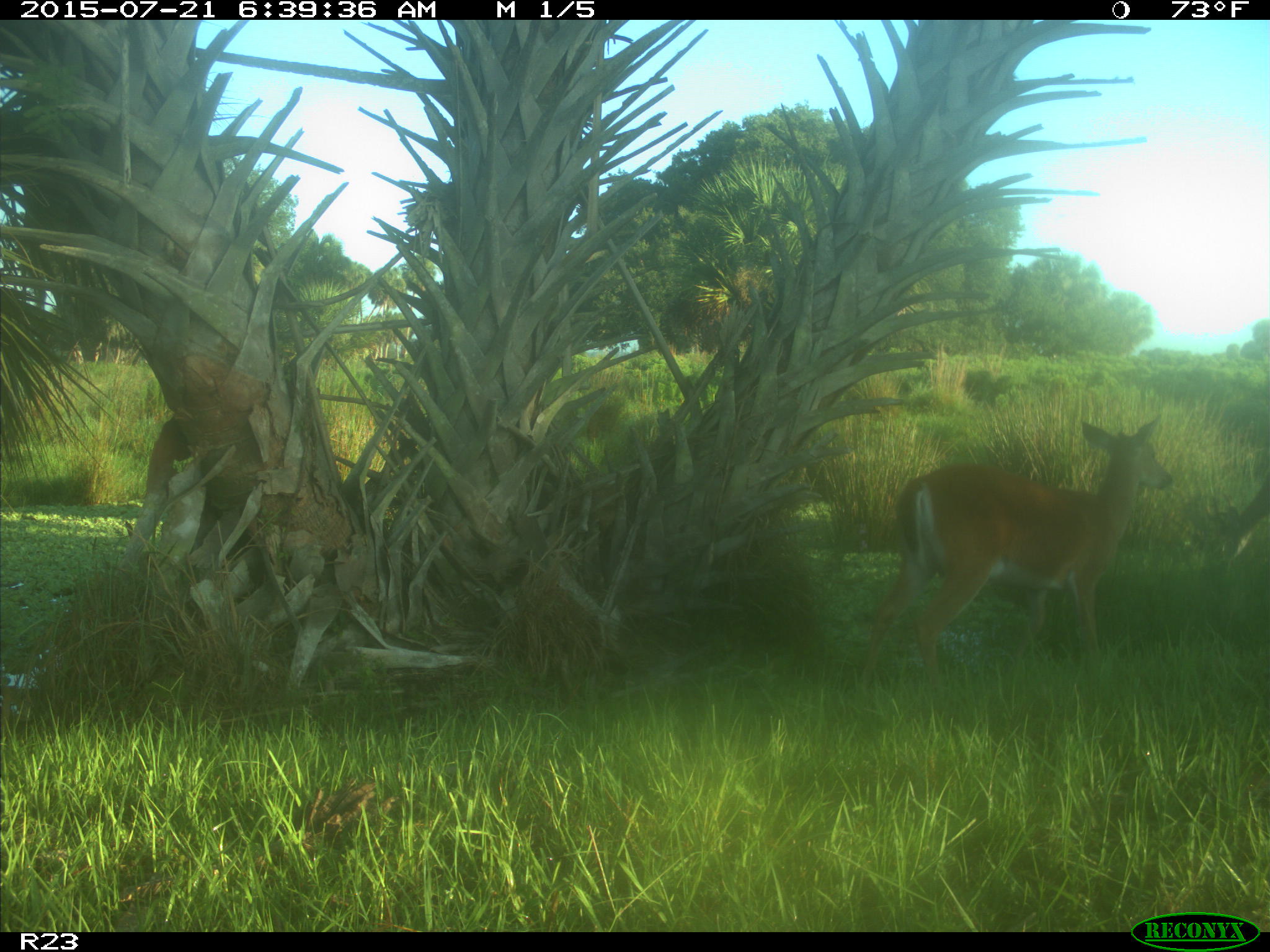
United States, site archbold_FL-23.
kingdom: Animalia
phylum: Chordata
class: Mammalia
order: Artiodactyla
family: Bovidae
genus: Bos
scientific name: Bos taurus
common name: domestic cow